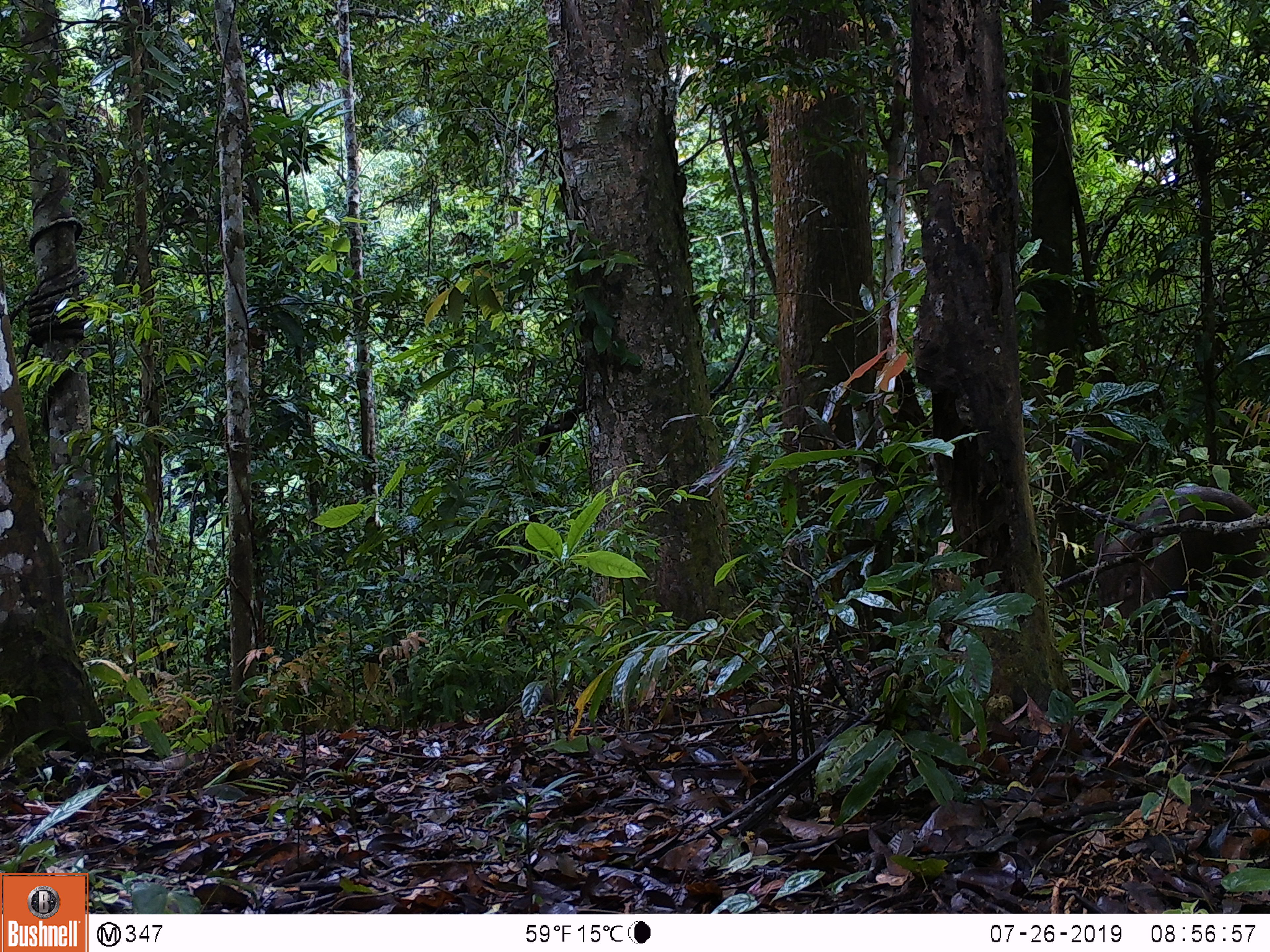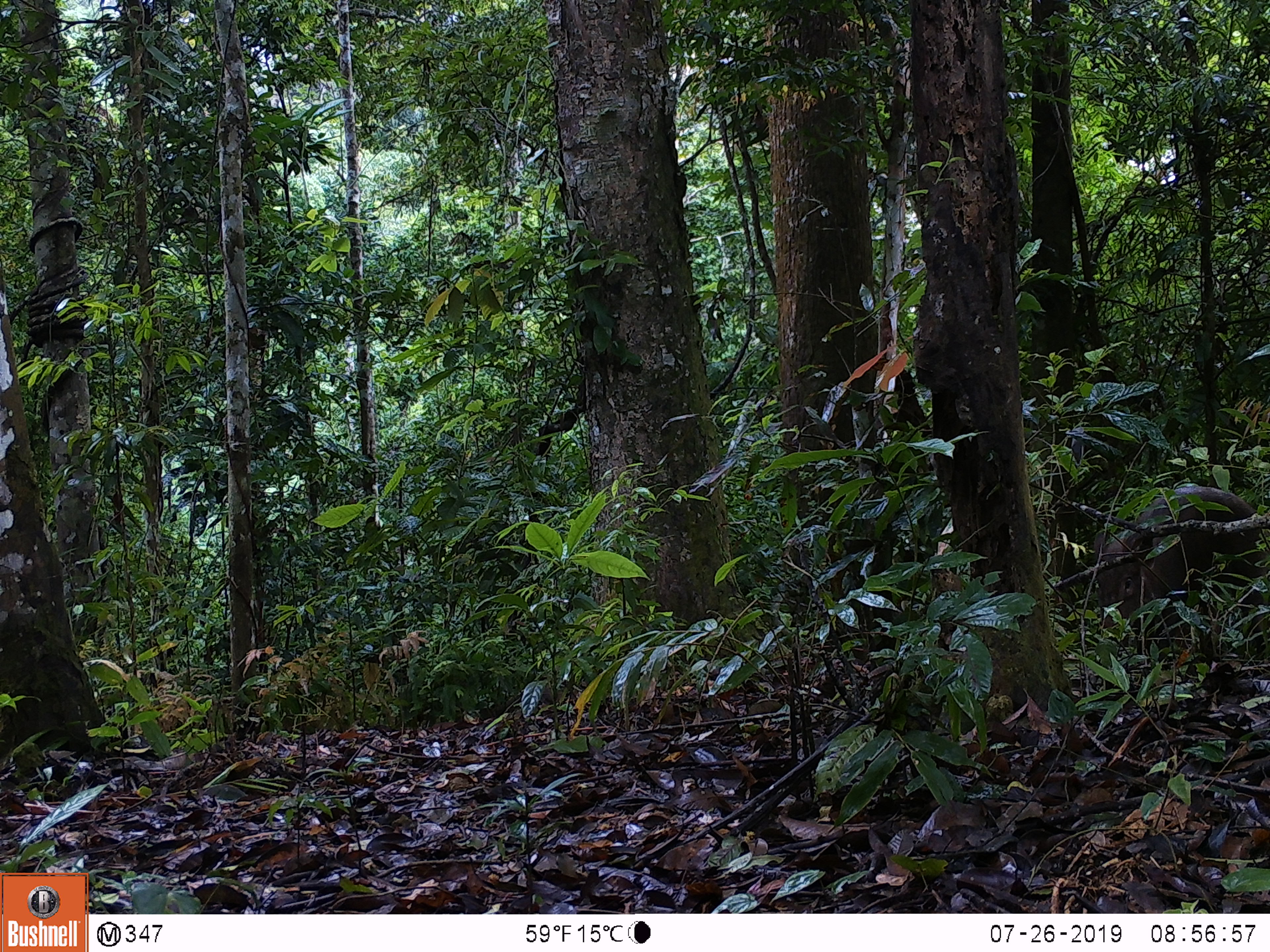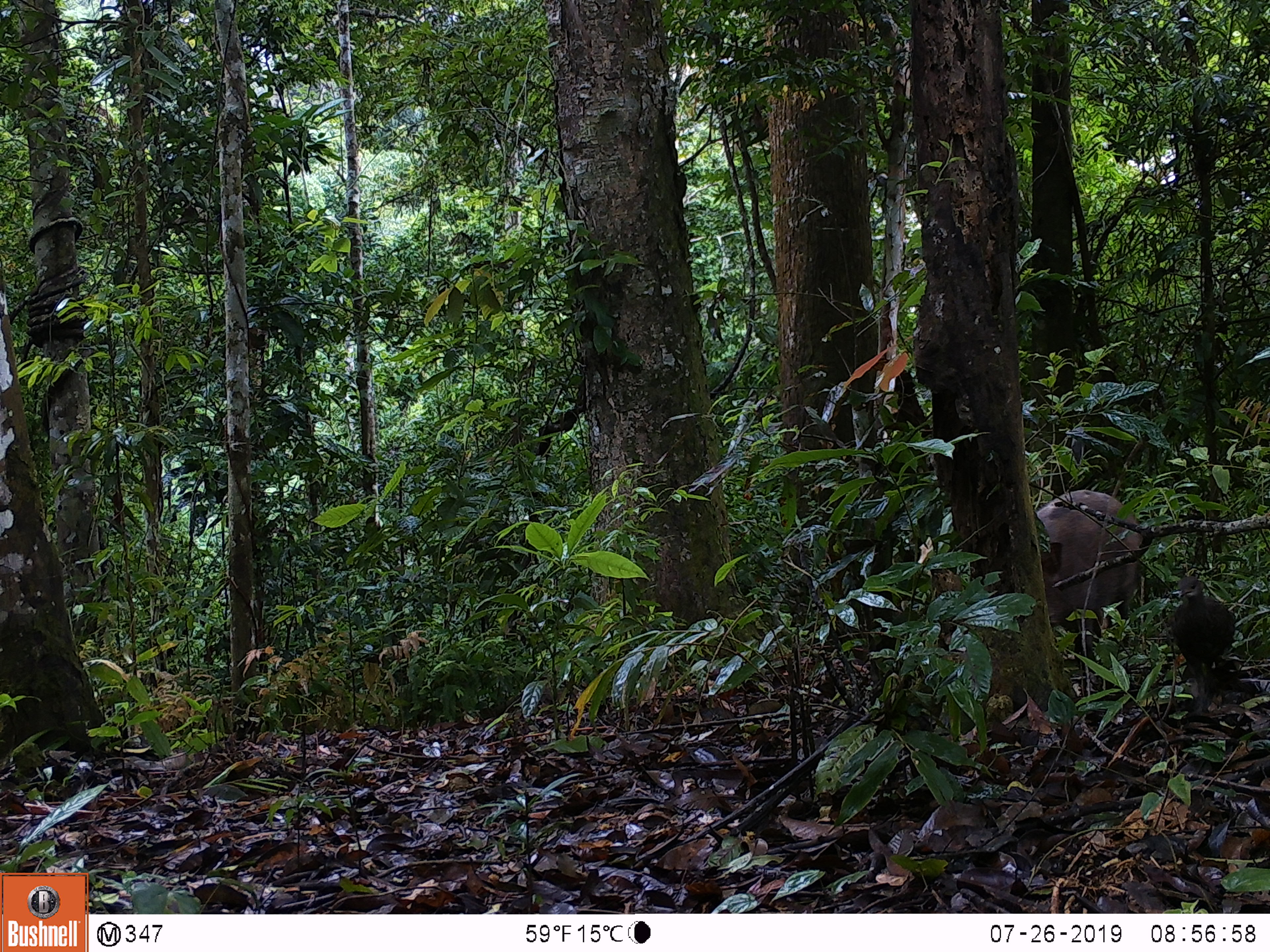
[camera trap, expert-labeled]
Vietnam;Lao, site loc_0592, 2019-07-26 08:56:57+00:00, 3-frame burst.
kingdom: Animalia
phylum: Chordata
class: Aves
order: Galliformes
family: Phasianidae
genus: Polyplectron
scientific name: Polyplectron bicalcaratum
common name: gray peacock-pheasant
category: grey peacock pheasant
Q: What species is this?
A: Grey peacock pheasant (gray peacock-pheasant) (Polyplectron bicalcaratum).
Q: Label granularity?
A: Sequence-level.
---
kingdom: Animalia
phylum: Chordata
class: Mammalia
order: Artiodactyla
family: Suidae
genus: Sus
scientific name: Sus scrofa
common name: eurasian wild pig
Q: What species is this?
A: Eurasian wild pig (Sus scrofa).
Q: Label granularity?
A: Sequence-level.